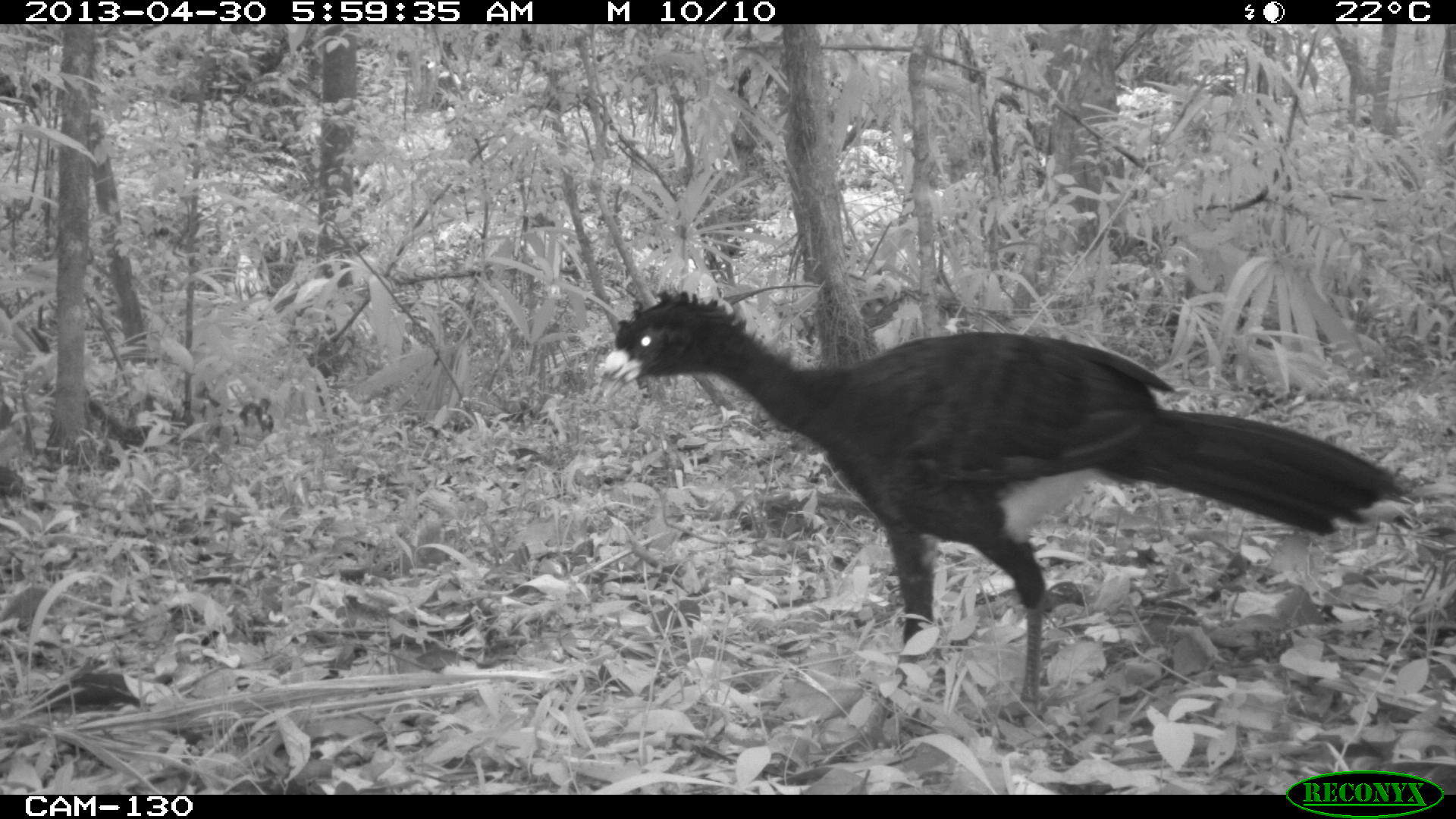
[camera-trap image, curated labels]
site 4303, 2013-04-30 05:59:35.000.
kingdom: Animalia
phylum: Chordata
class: Aves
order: Galliformes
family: Cracidae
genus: Crax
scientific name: Crax rubra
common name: great curassow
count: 2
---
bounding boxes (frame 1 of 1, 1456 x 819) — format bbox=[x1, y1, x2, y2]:
crax rubra: bbox=[599, 288, 1410, 722]